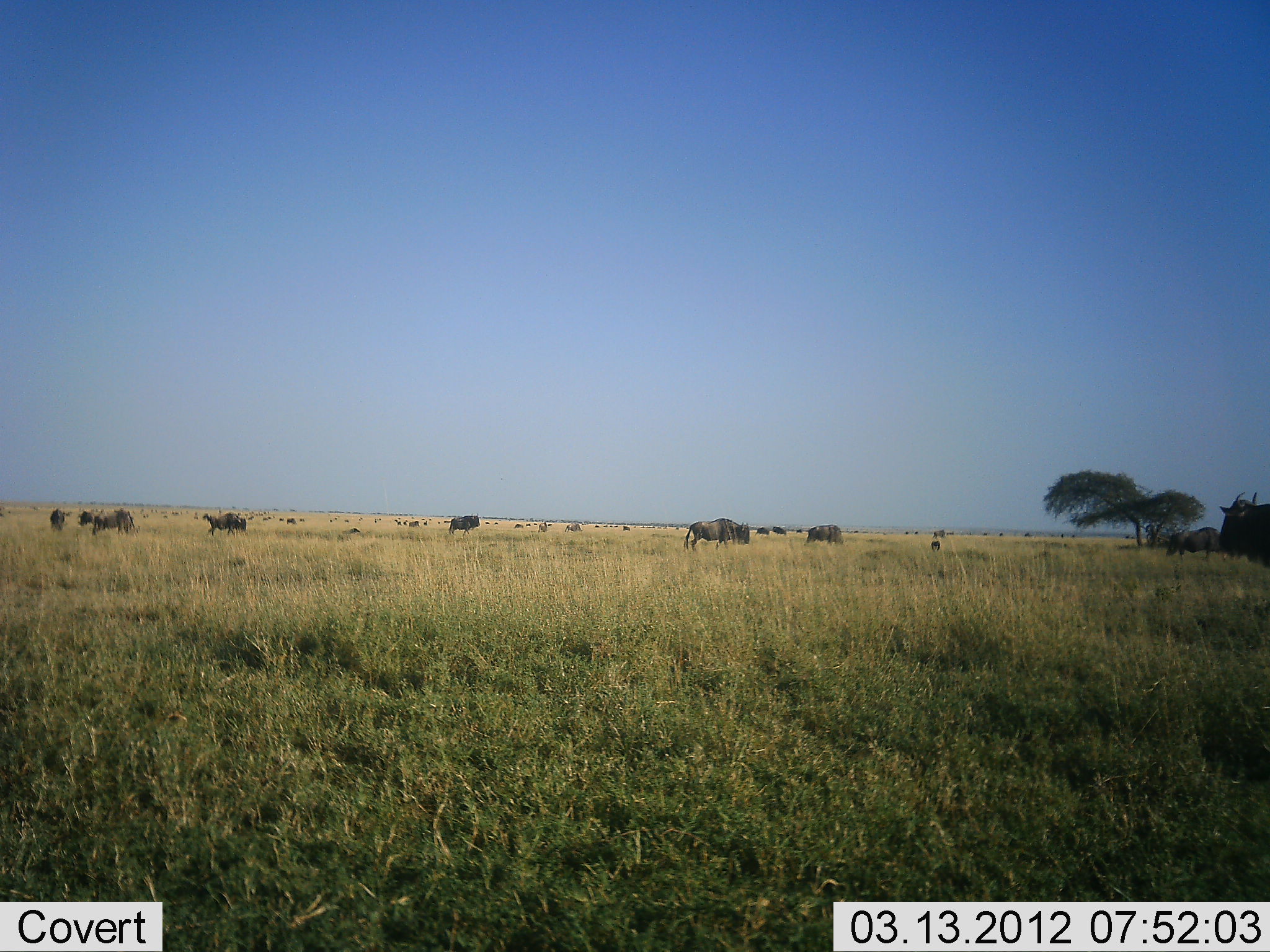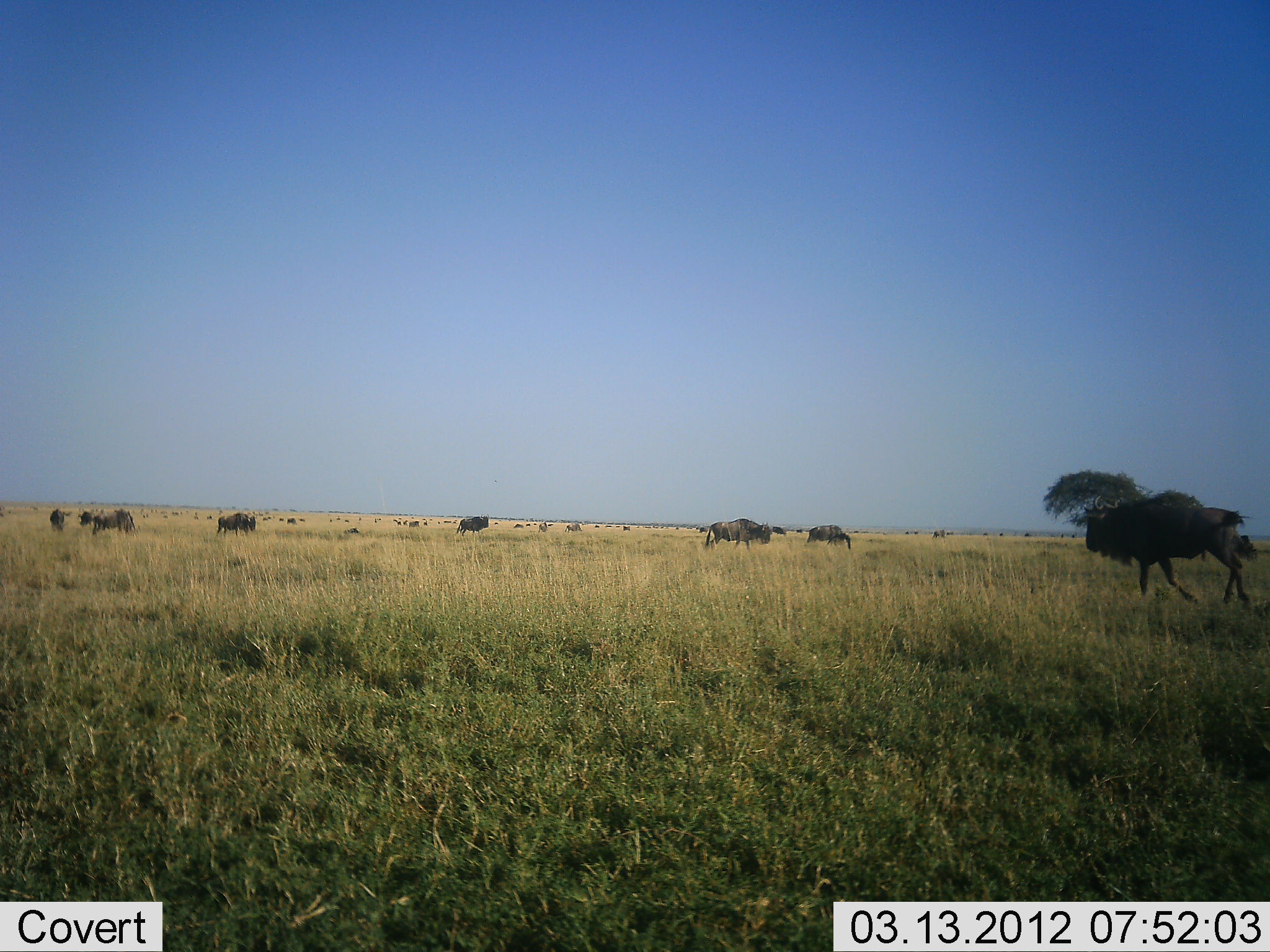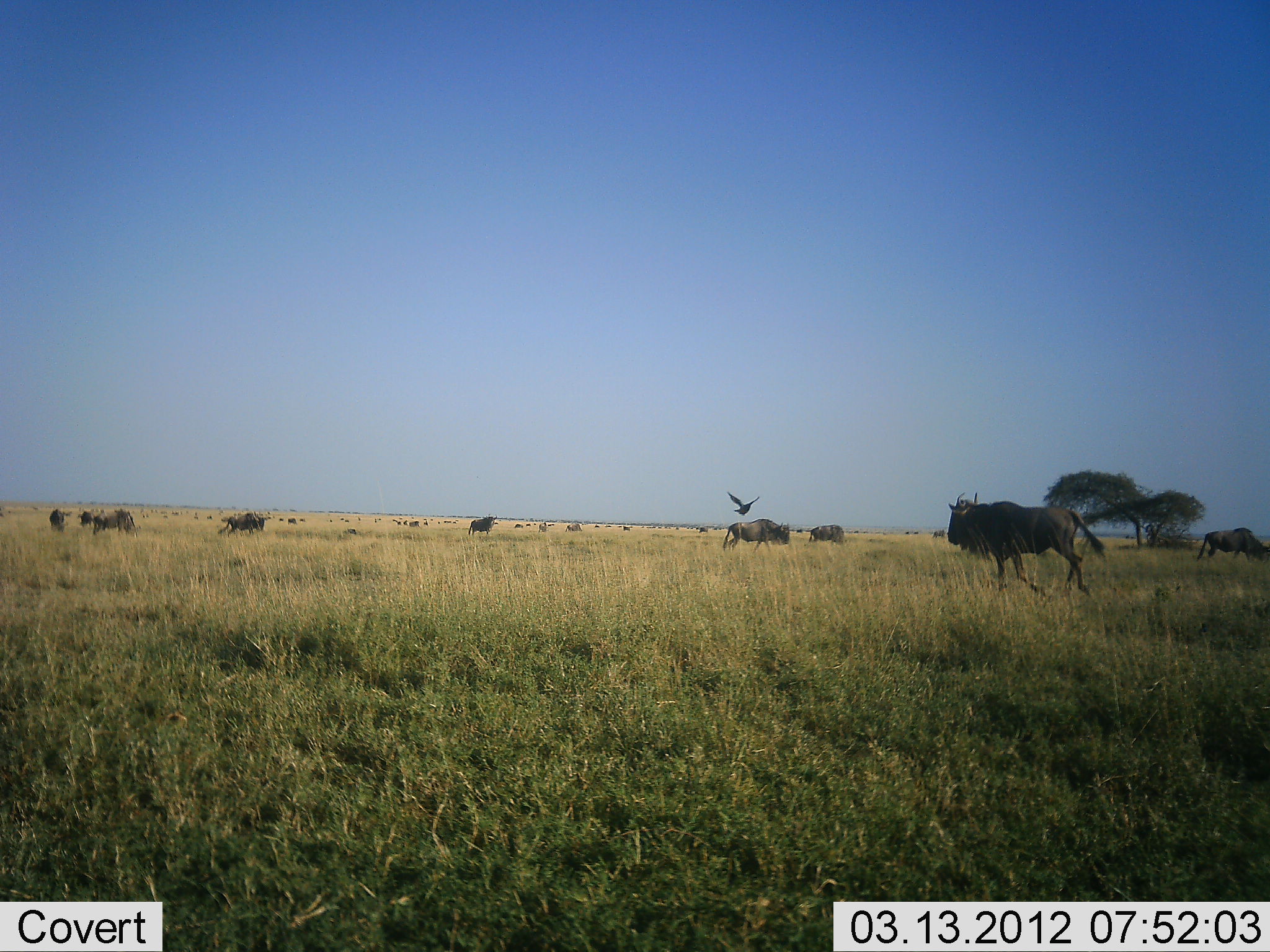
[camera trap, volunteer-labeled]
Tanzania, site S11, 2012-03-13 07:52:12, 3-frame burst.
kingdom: Animalia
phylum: Chordata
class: Mammalia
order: Artiodactyla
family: Bovidae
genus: Connochaetes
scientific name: Connochaetes taurinus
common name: blue wildebeest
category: wildebeest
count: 10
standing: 49%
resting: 3%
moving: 95%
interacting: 3%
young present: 0%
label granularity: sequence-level